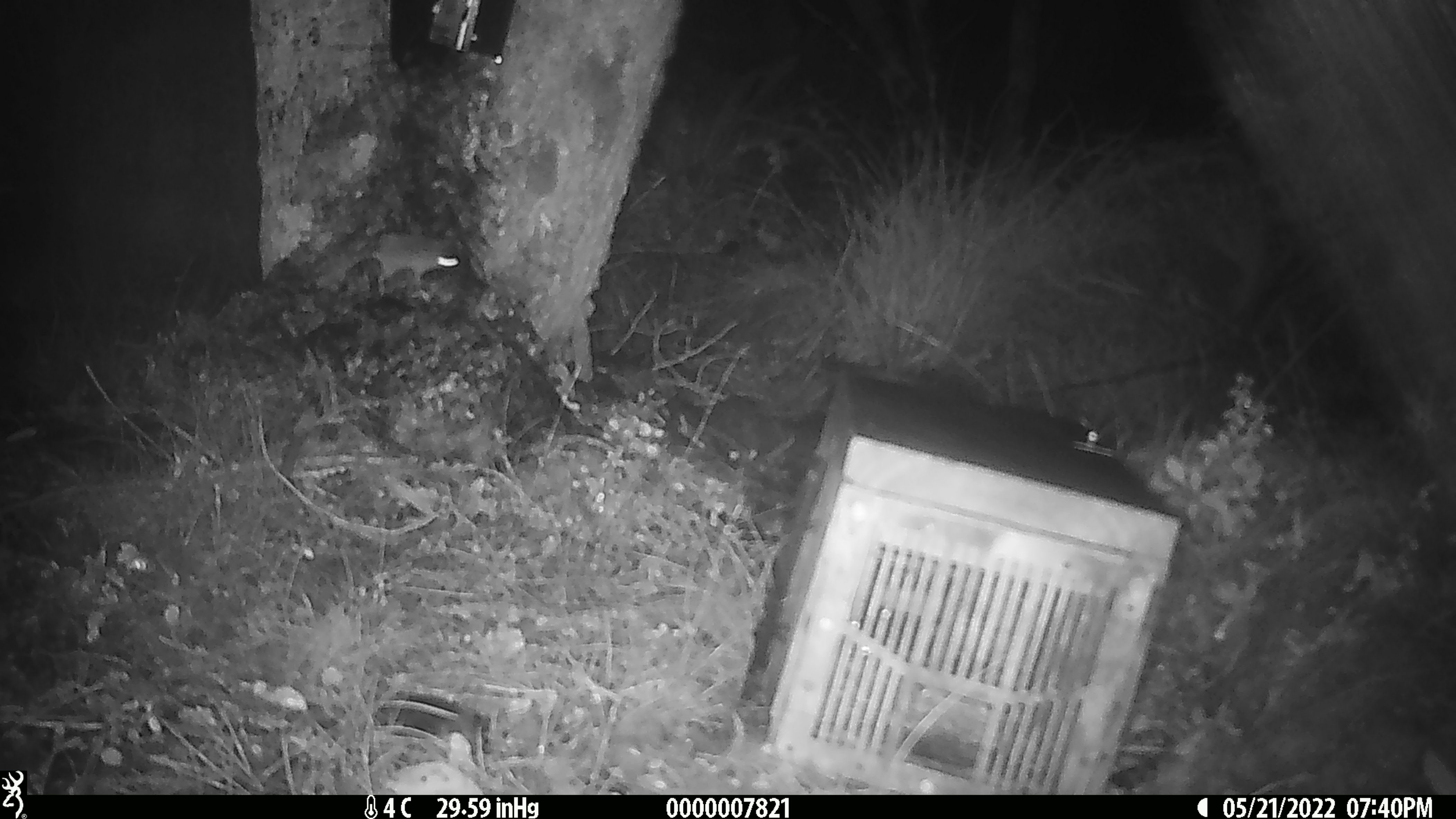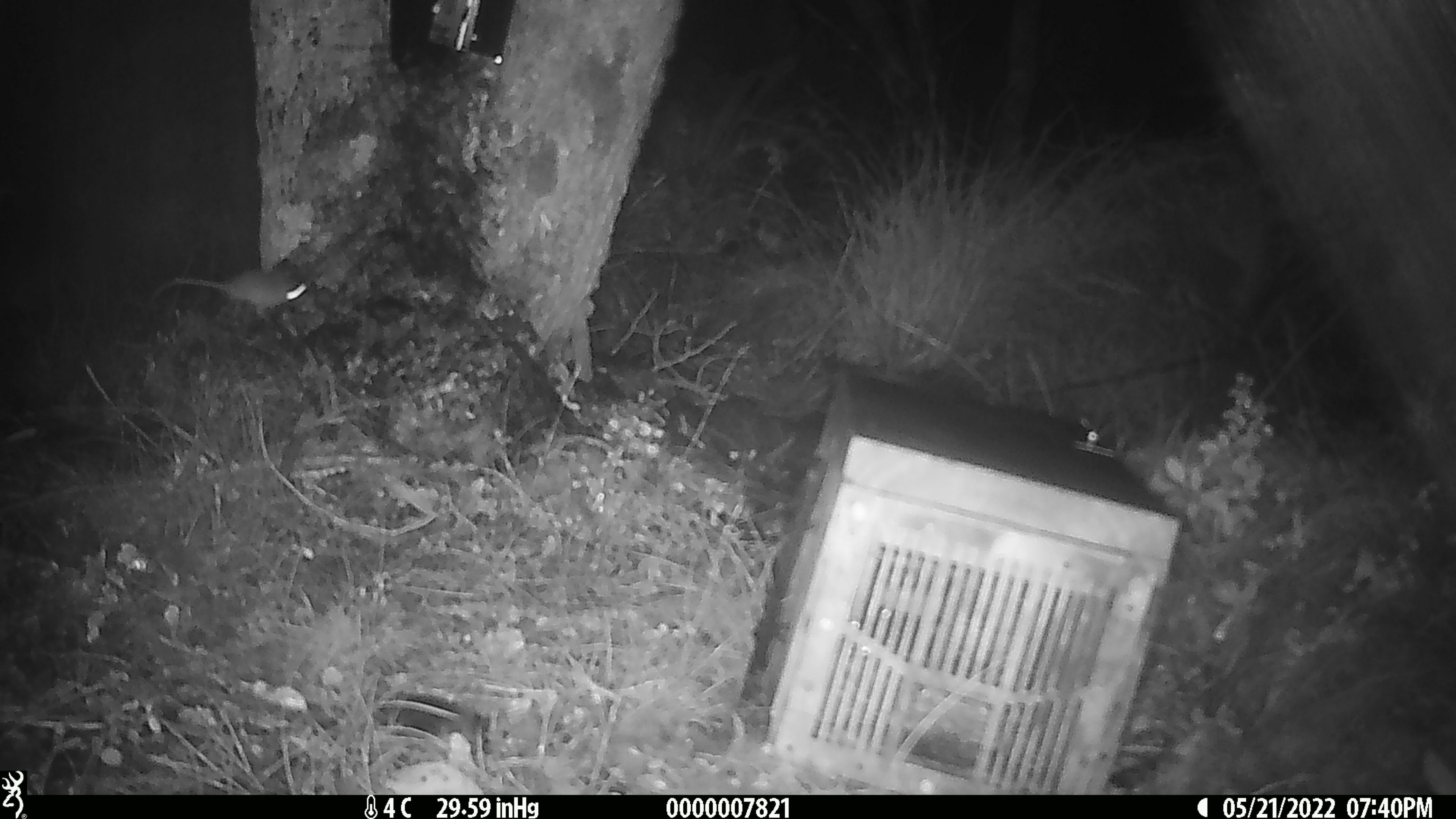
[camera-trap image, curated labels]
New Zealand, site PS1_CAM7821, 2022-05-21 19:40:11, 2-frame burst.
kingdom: Animalia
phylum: Chordata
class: Mammalia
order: Rodentia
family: Muridae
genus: Mus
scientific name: Mus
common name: mouse